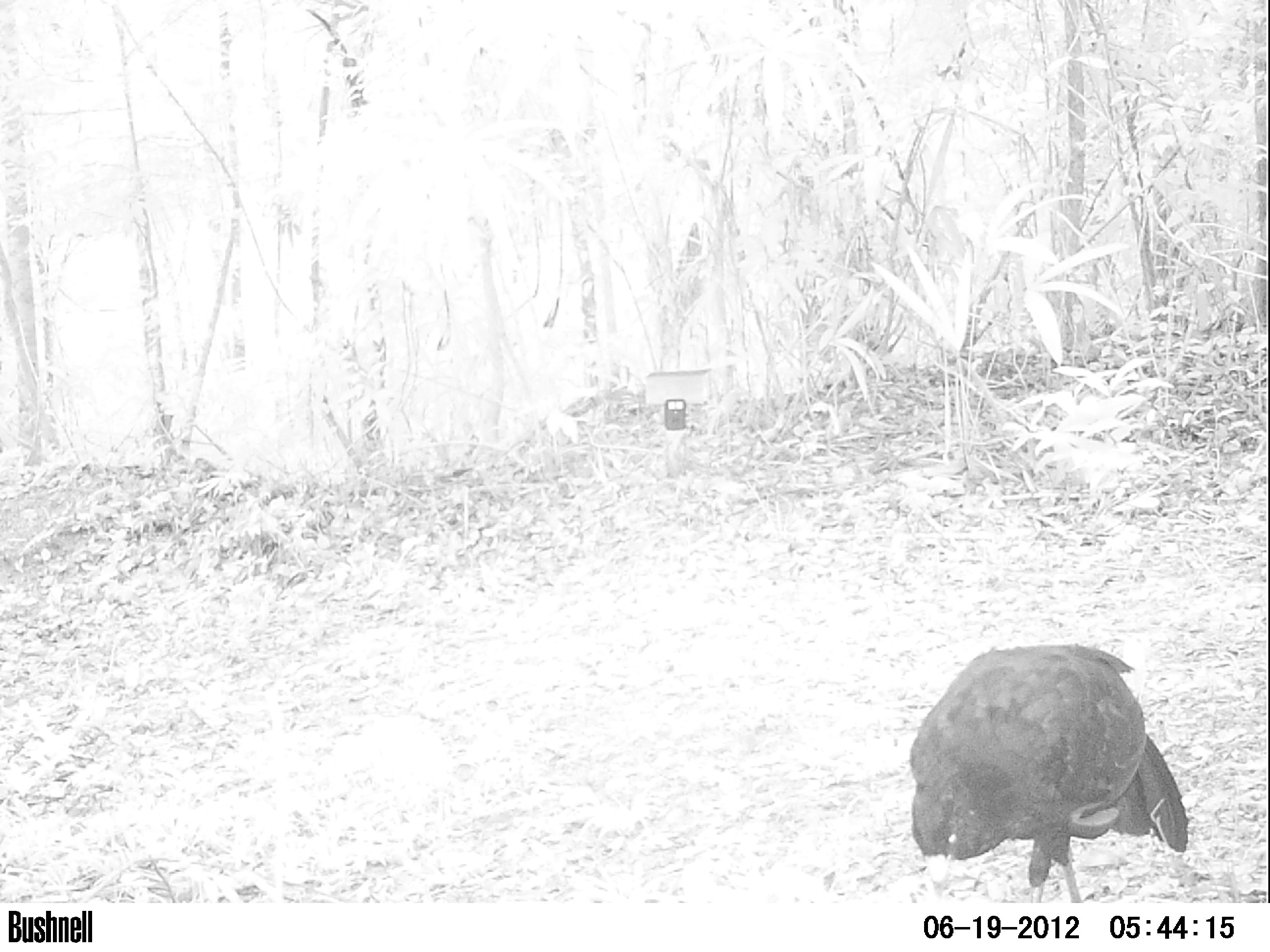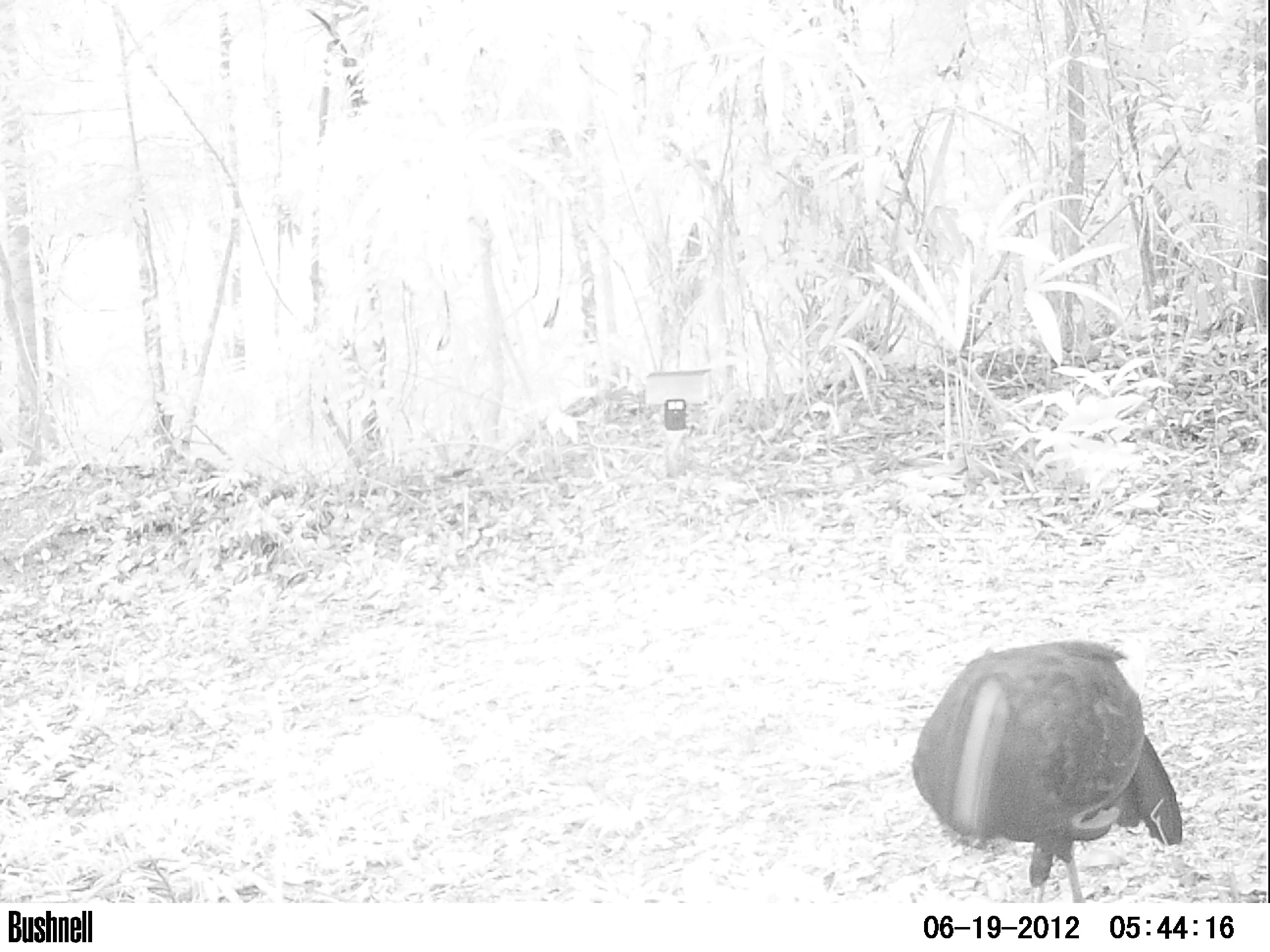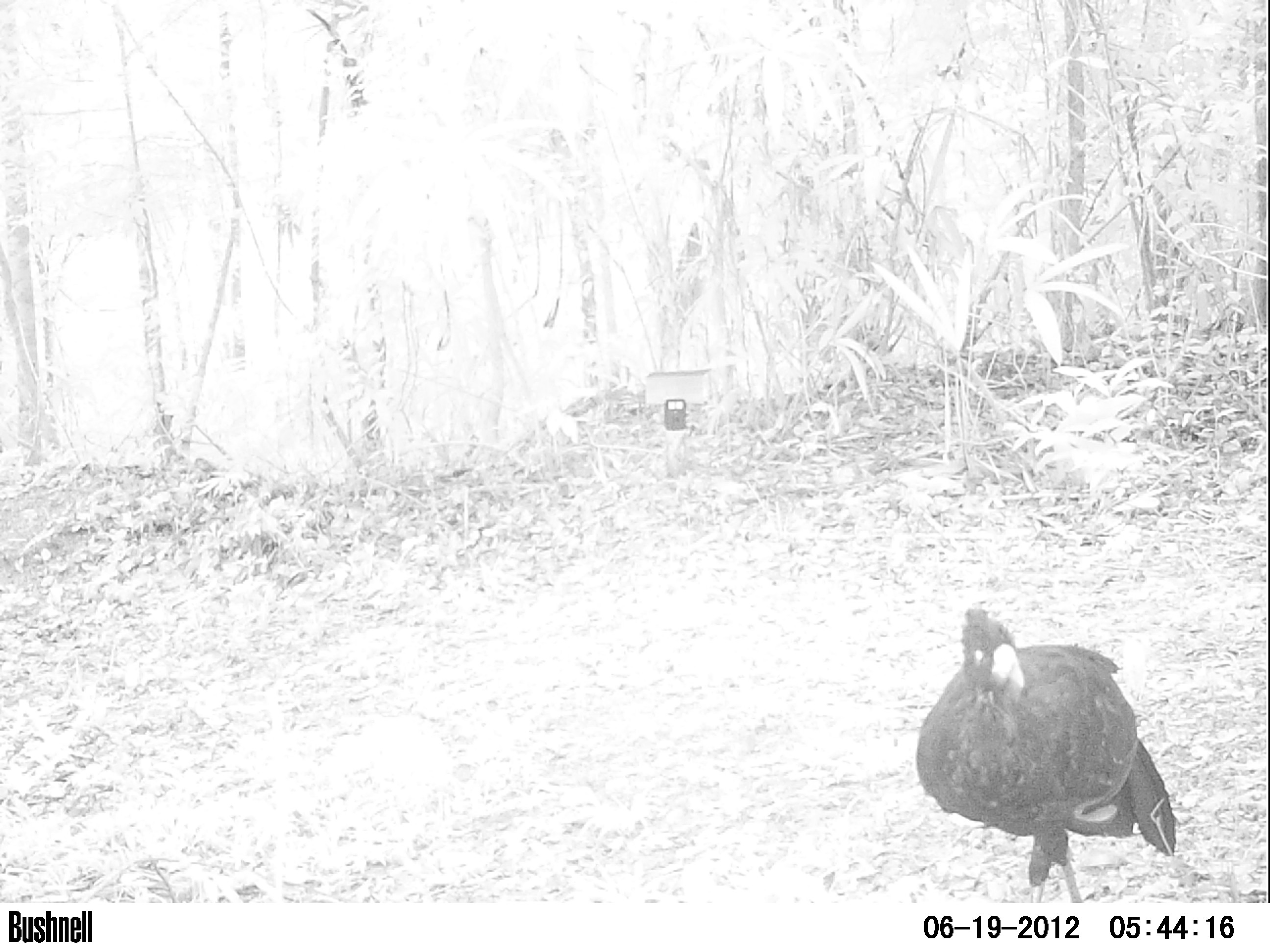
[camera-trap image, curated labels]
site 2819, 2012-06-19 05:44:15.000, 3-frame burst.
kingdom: Animalia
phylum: Chordata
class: Aves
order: Galliformes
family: Cracidae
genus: Crax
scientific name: Crax rubra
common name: great curassow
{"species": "Crax rubra (great curassow)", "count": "1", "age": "adult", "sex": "male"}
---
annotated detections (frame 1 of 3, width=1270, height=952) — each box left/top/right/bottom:
crax rubra: 907/642/1189/901